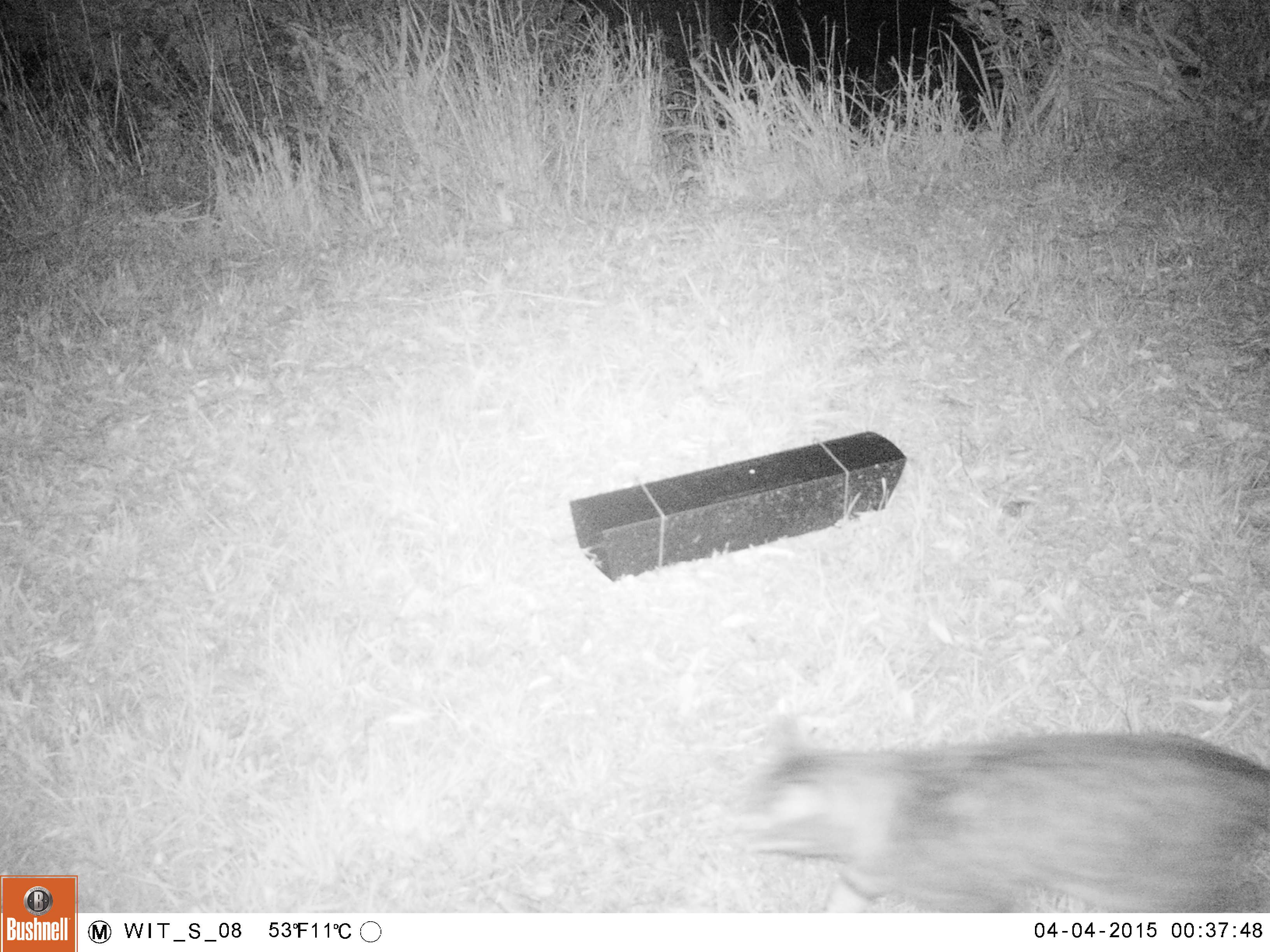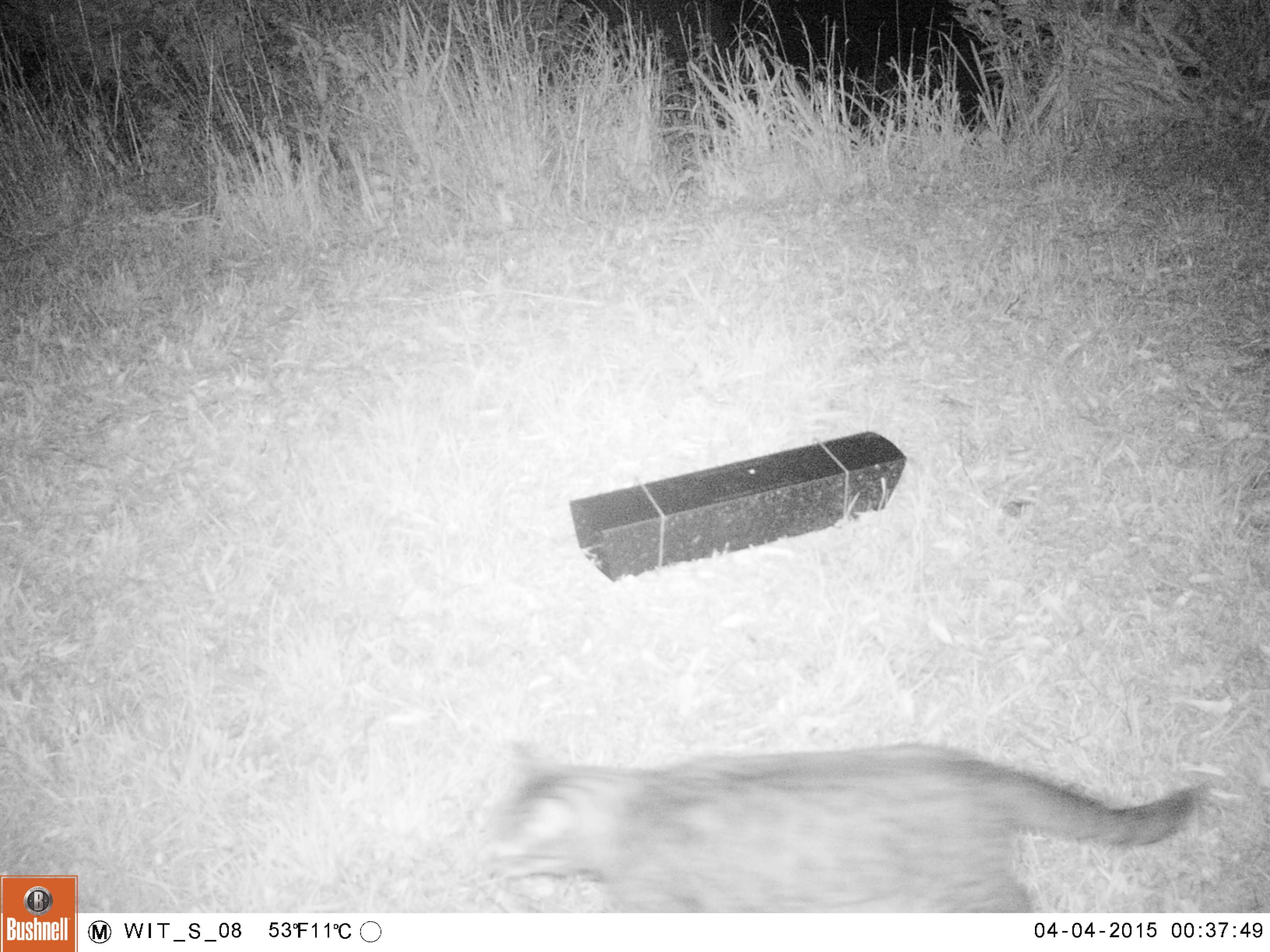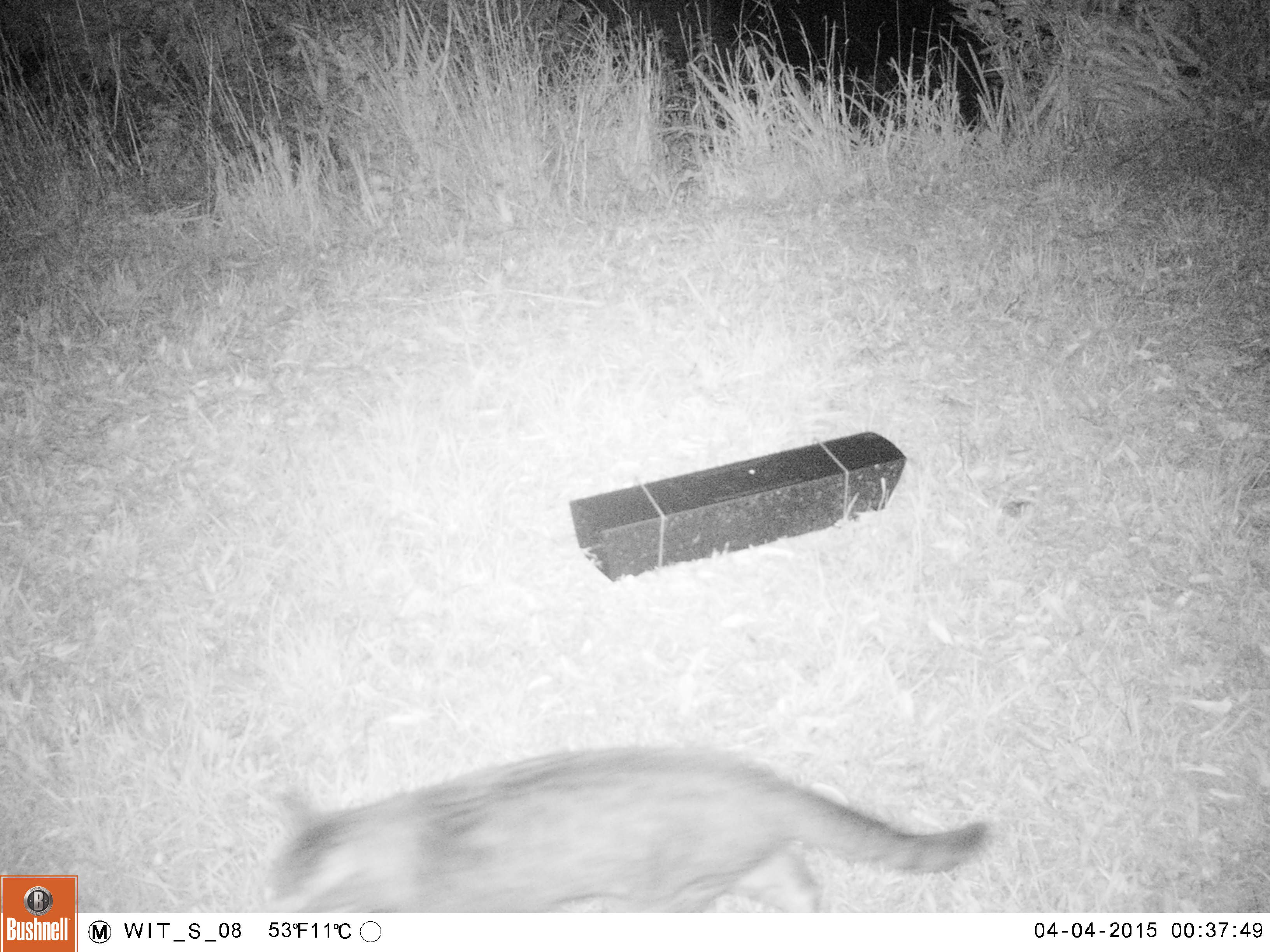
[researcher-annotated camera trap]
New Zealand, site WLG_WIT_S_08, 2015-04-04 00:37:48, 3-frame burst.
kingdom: Animalia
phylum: Chordata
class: Mammalia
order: Carnivora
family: Felidae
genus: Felis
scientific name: Felis catus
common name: domestic cat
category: cat